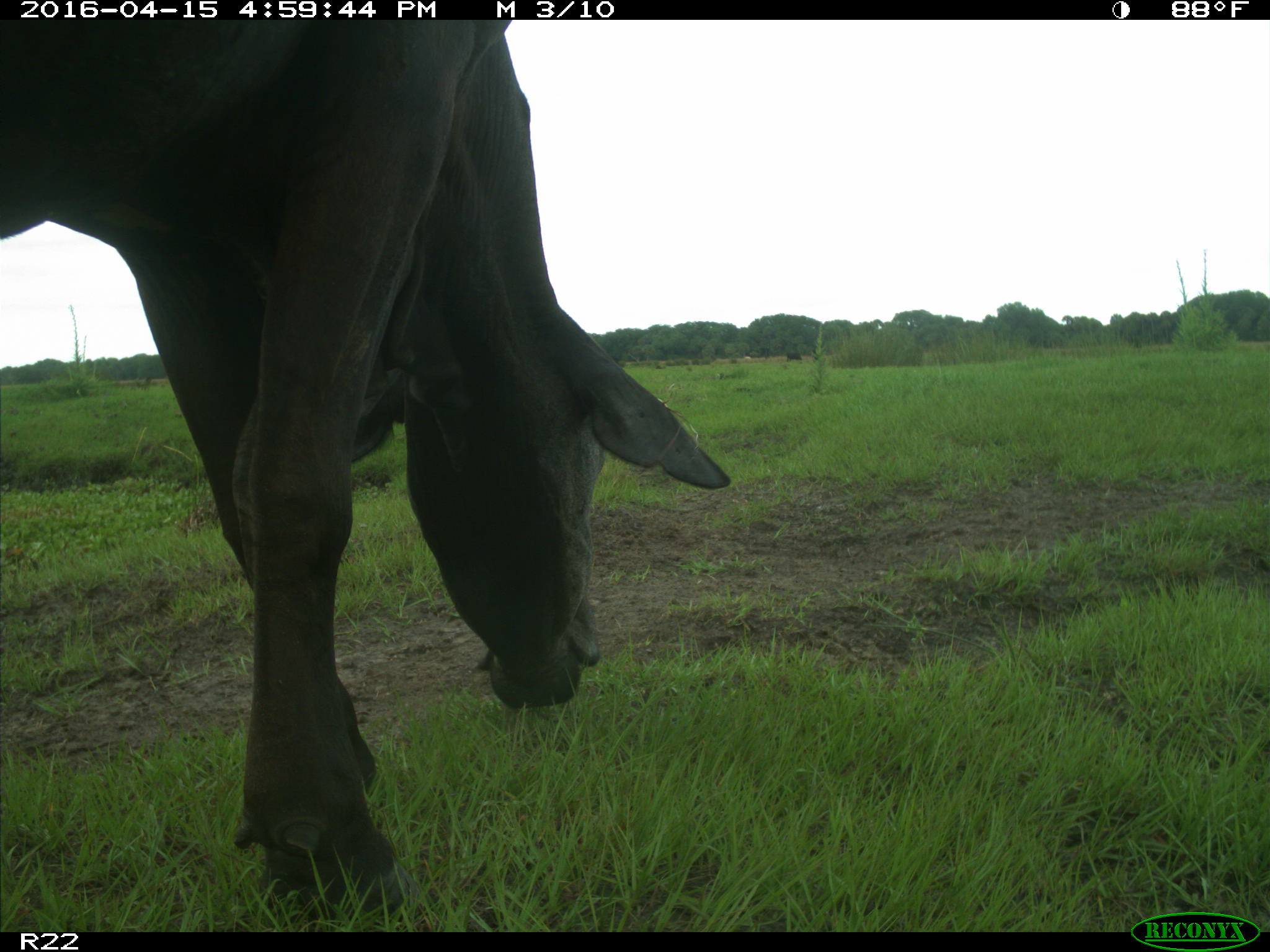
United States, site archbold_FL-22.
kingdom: Animalia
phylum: Chordata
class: Mammalia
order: Artiodactyla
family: Bovidae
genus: Bos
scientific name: Bos taurus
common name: domestic cow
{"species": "Bos taurus (domestic cow)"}